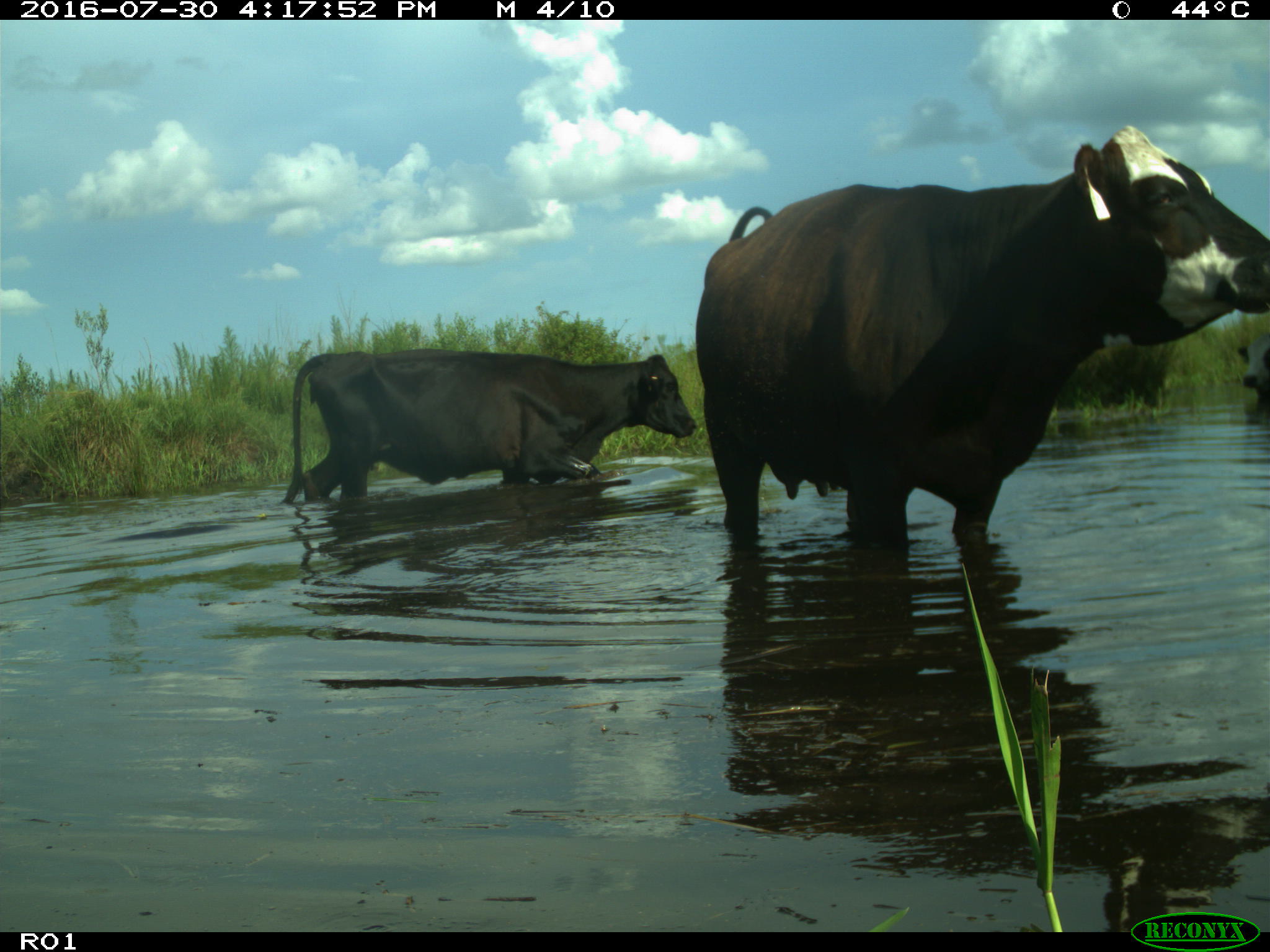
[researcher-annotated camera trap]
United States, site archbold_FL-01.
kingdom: Animalia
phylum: Chordata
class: Mammalia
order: Artiodactyla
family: Bovidae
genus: Bos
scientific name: Bos taurus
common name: domestic cow